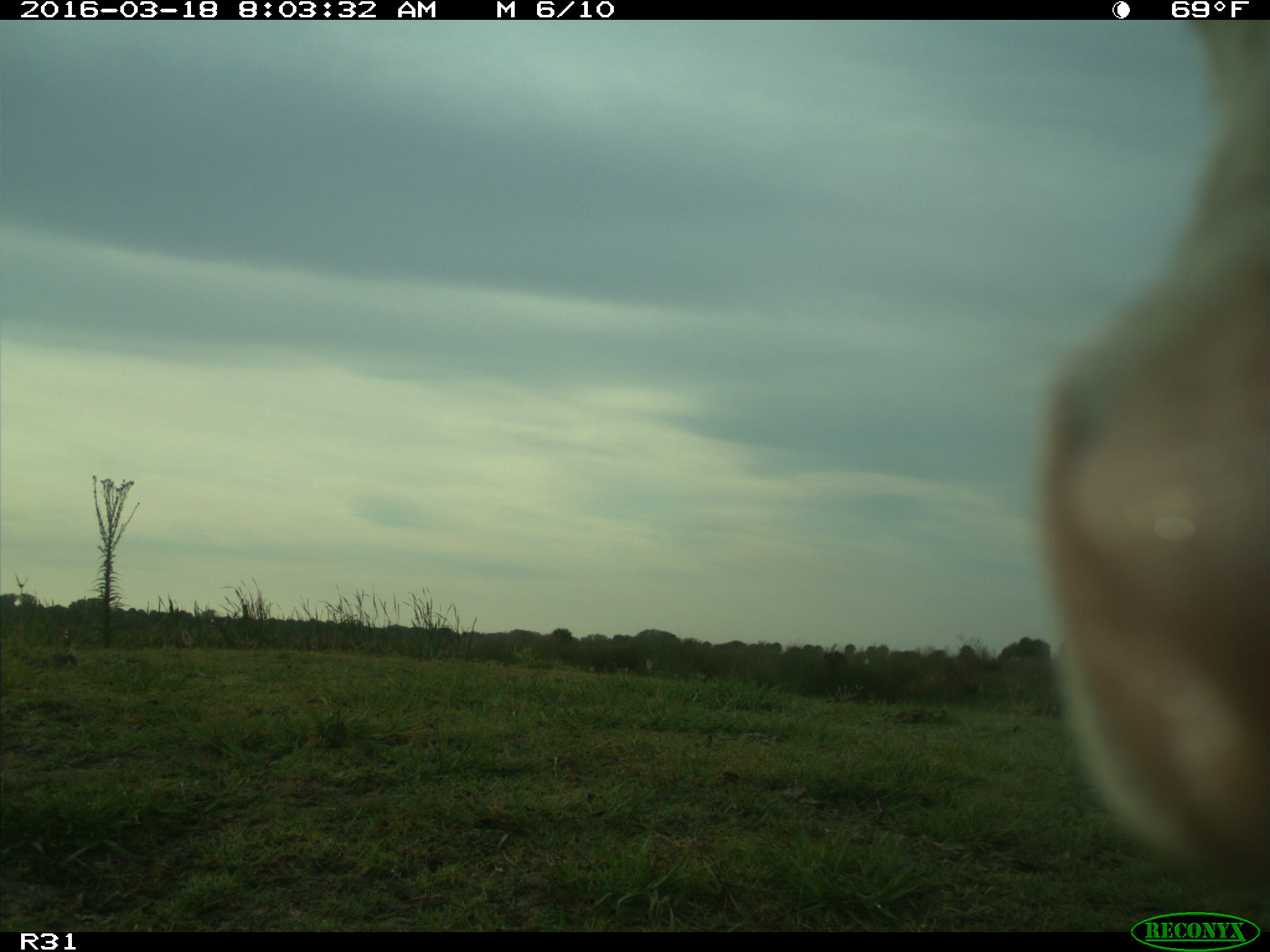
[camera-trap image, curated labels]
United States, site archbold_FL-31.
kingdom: Animalia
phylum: Chordata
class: Mammalia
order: Artiodactyla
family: Bovidae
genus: Bos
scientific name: Bos taurus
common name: domestic cow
Bos taurus (domestic cow).